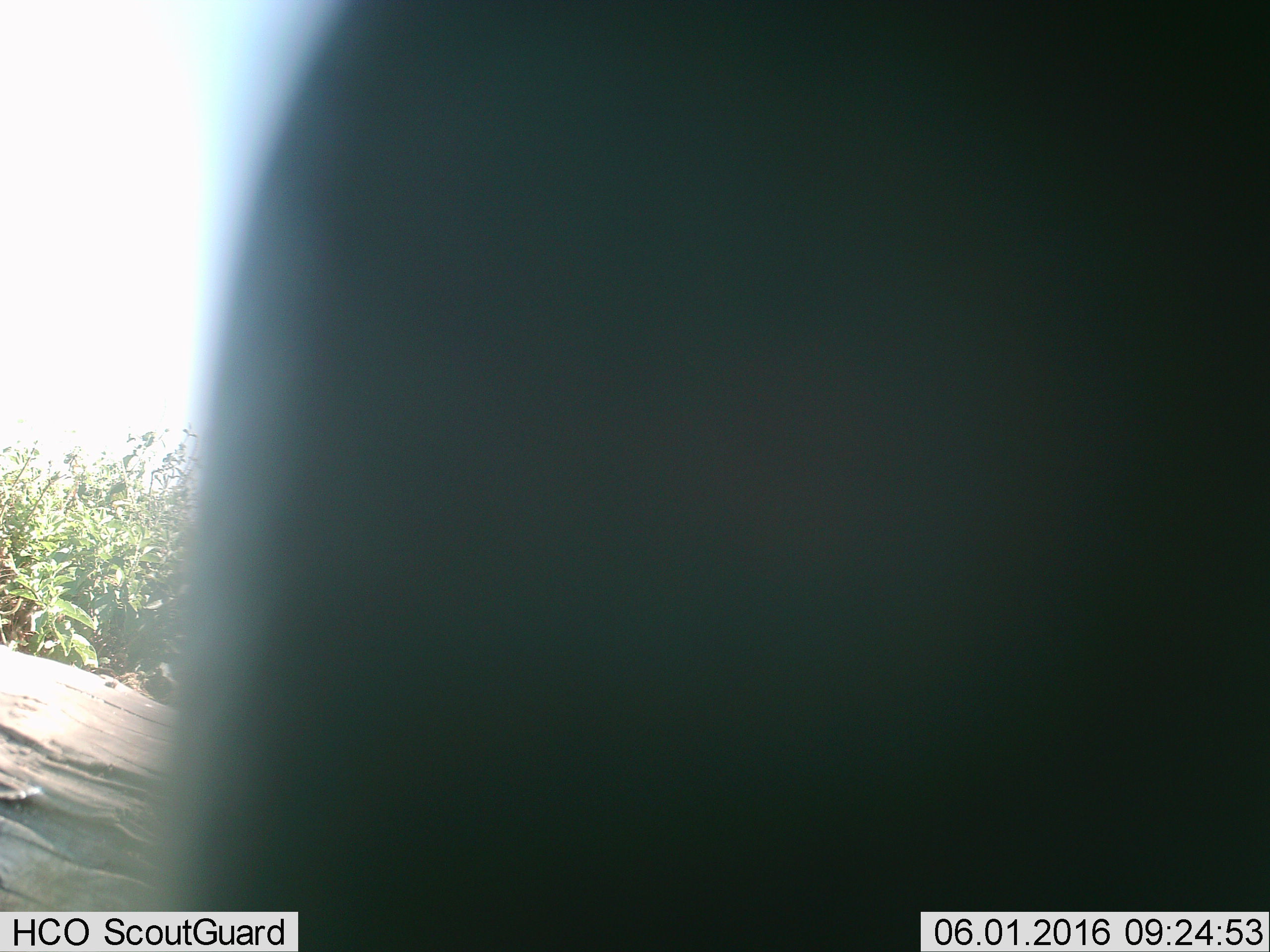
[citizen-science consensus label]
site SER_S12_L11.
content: unidentified animal